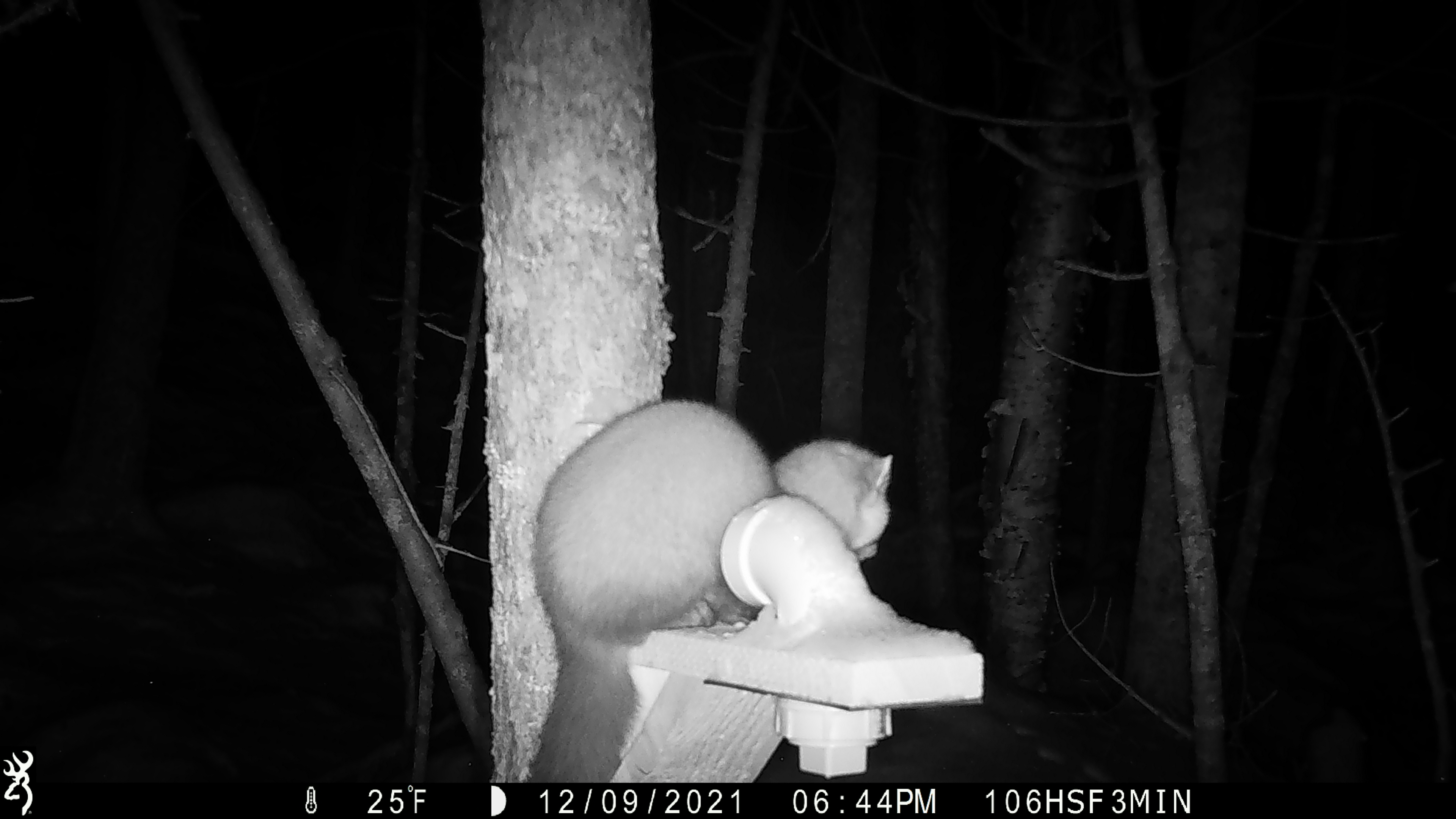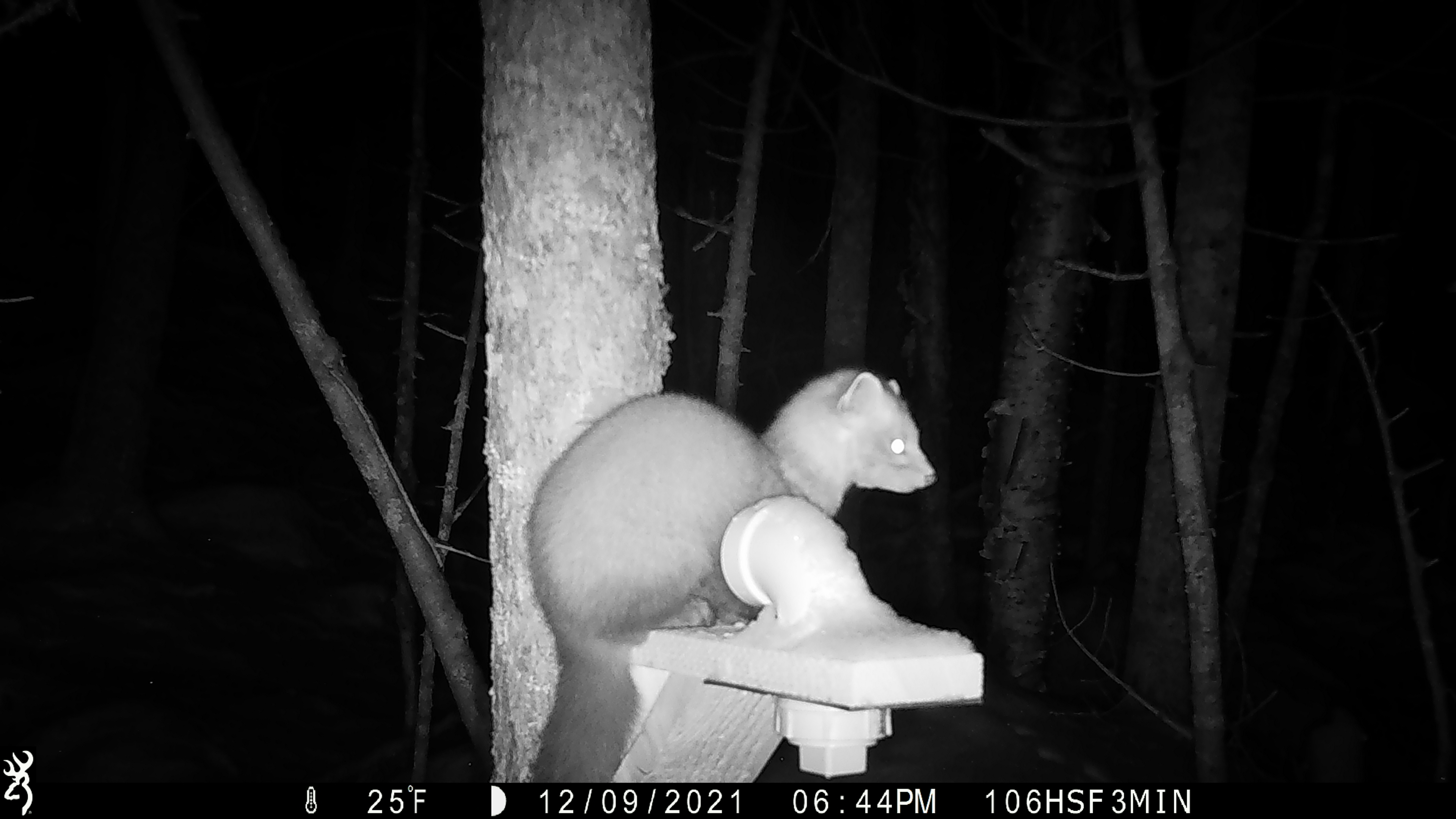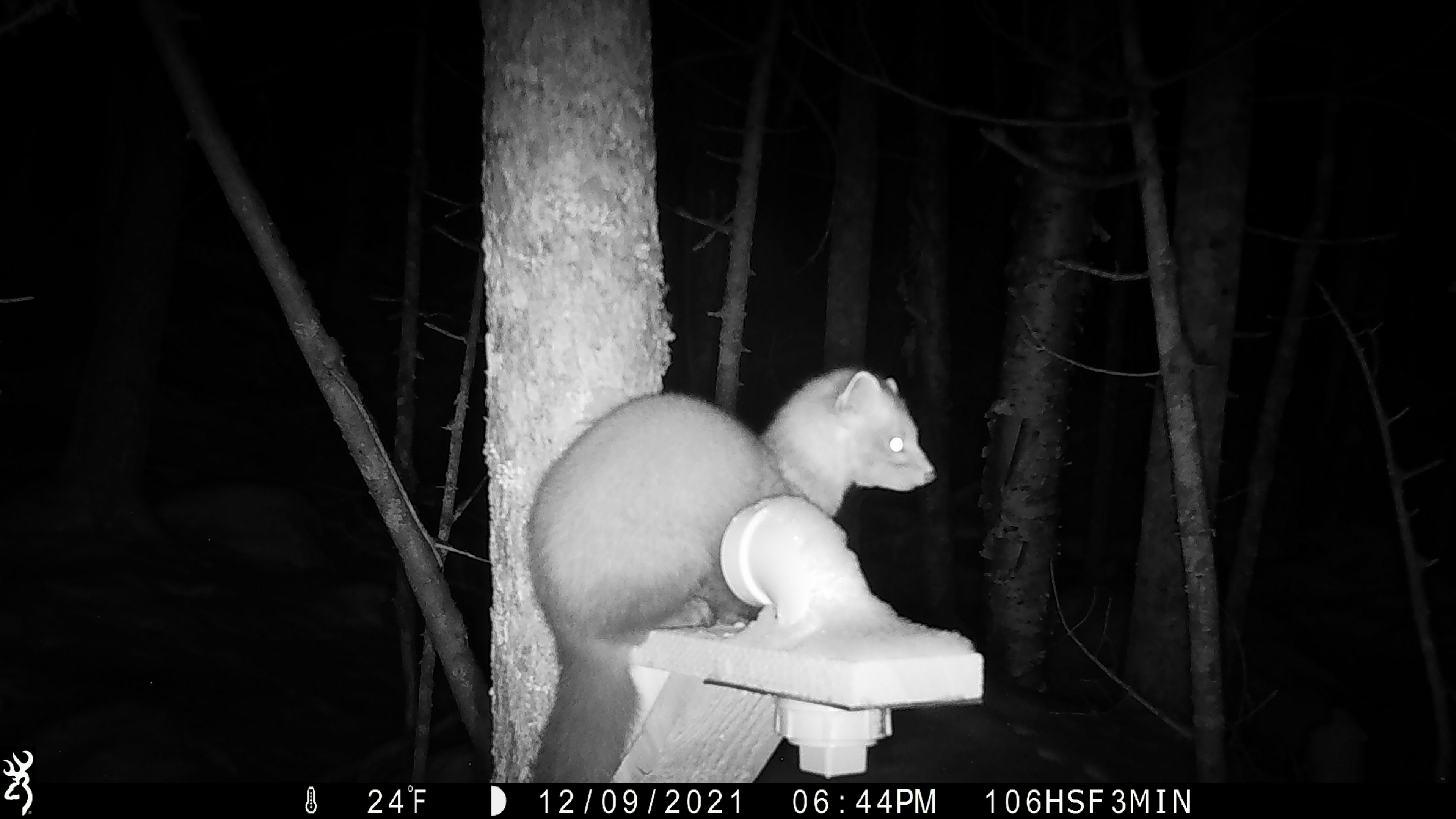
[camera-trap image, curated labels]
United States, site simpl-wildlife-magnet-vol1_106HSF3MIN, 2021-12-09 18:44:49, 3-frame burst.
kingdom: Animalia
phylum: Chordata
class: Mammalia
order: Carnivora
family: Mustelidae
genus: Martes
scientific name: Martes americana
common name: american marten